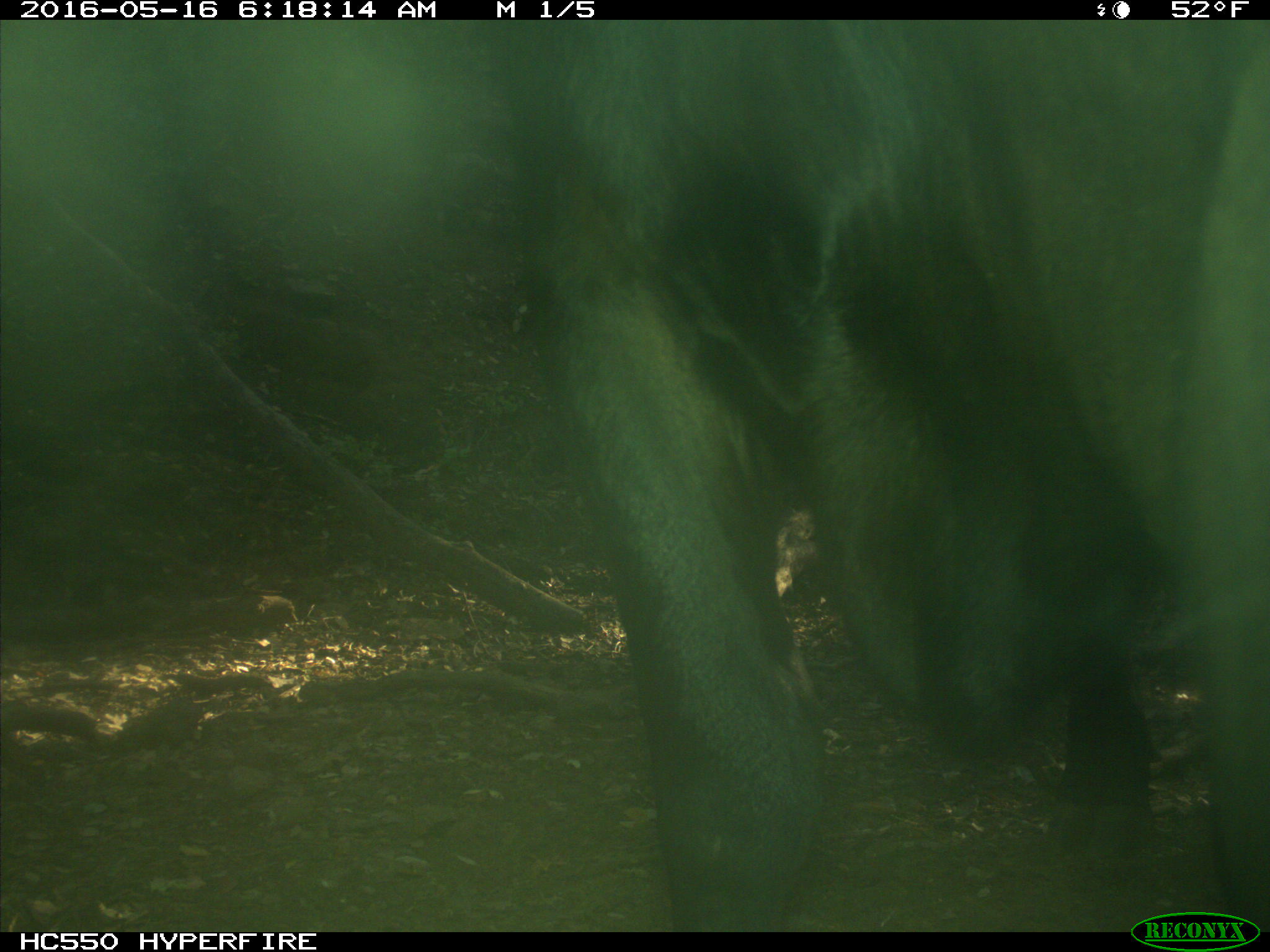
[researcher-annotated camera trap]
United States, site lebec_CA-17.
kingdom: Animalia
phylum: Chordata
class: Mammalia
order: Artiodactyla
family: Bovidae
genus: Bos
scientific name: Bos taurus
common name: domestic cow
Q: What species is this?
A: Bos taurus (domestic cow).